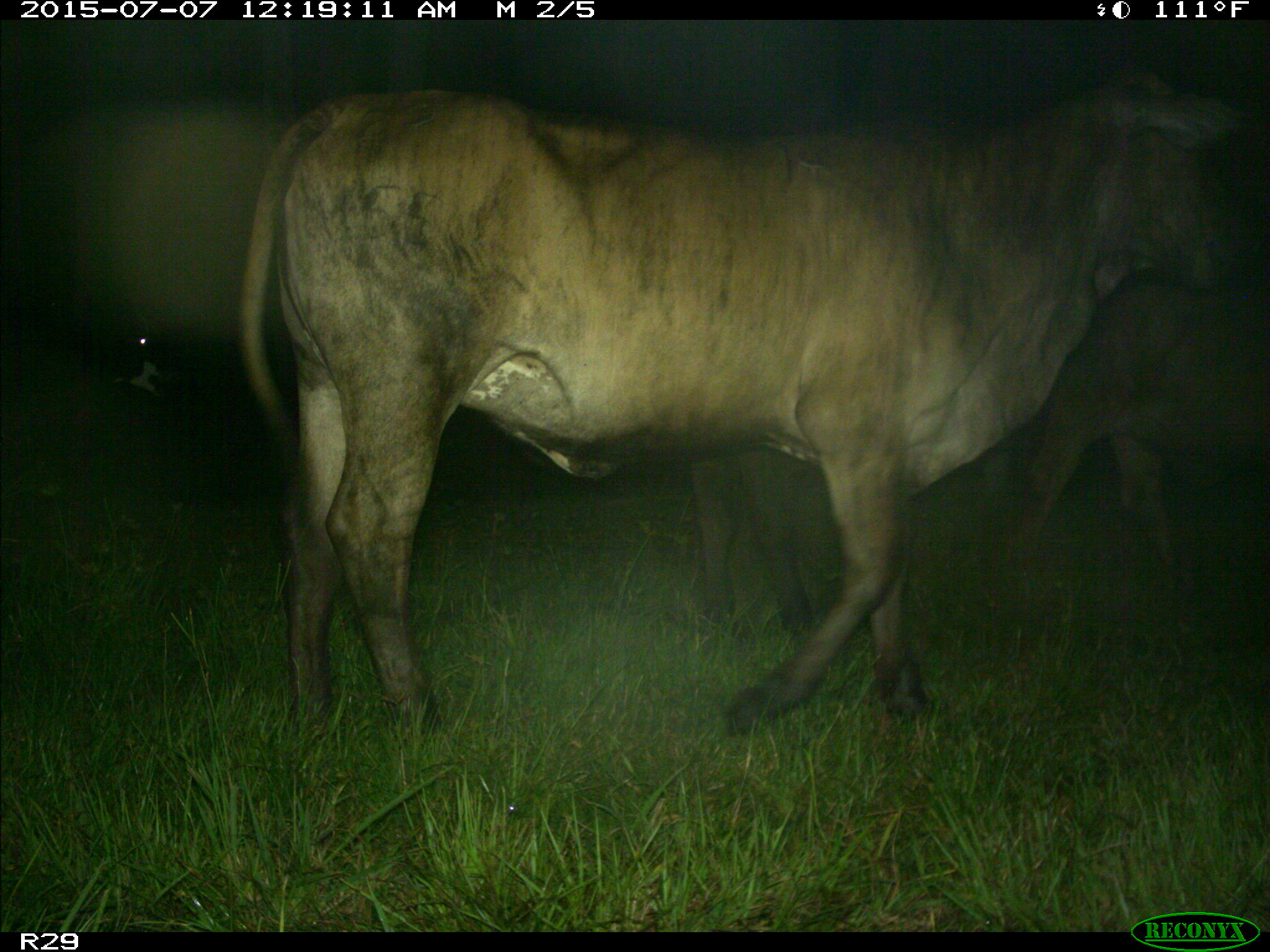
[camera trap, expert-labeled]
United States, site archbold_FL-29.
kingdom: Animalia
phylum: Chordata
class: Mammalia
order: Artiodactyla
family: Bovidae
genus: Bos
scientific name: Bos taurus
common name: domestic cow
Bos taurus (domestic cow).